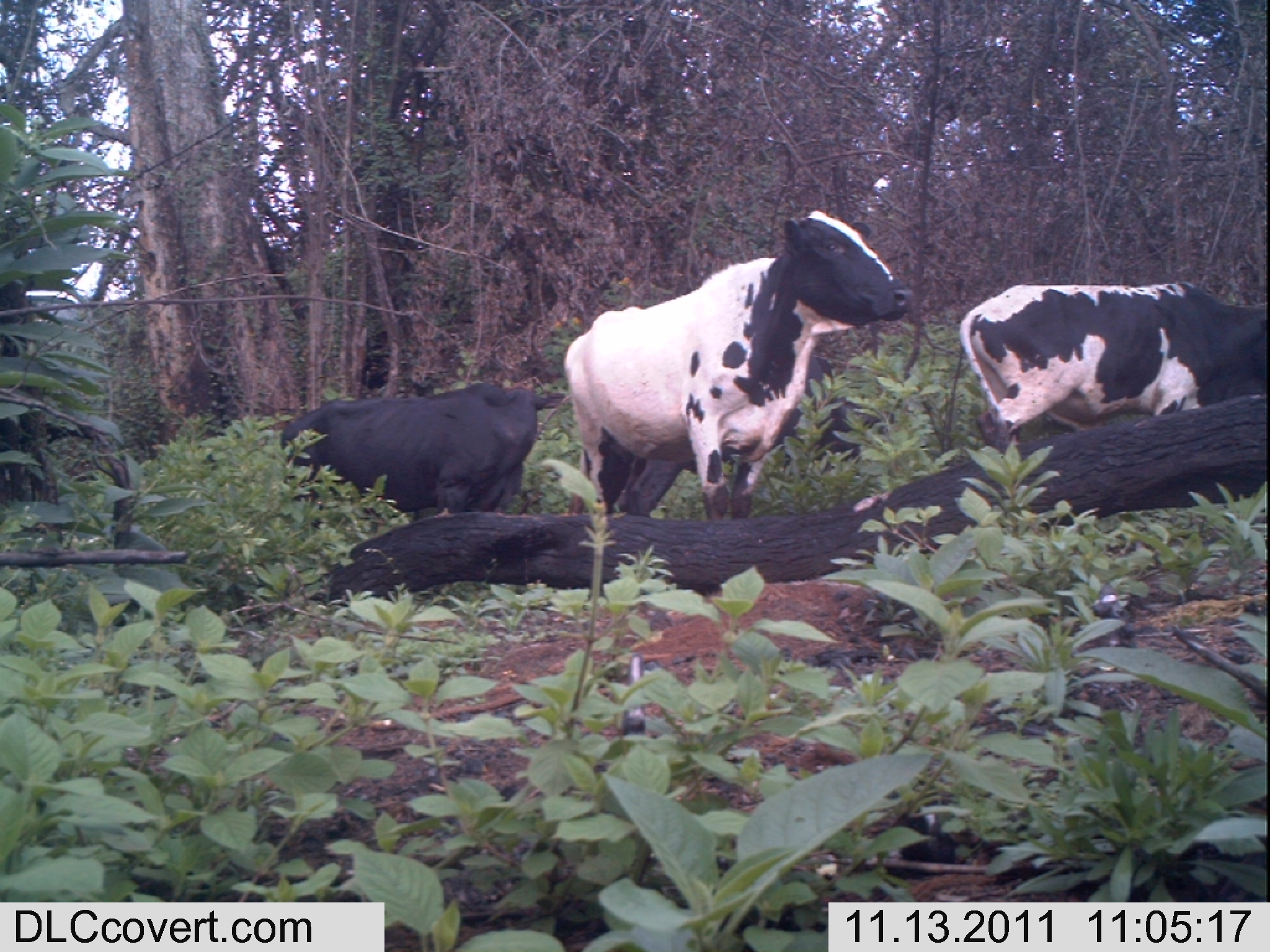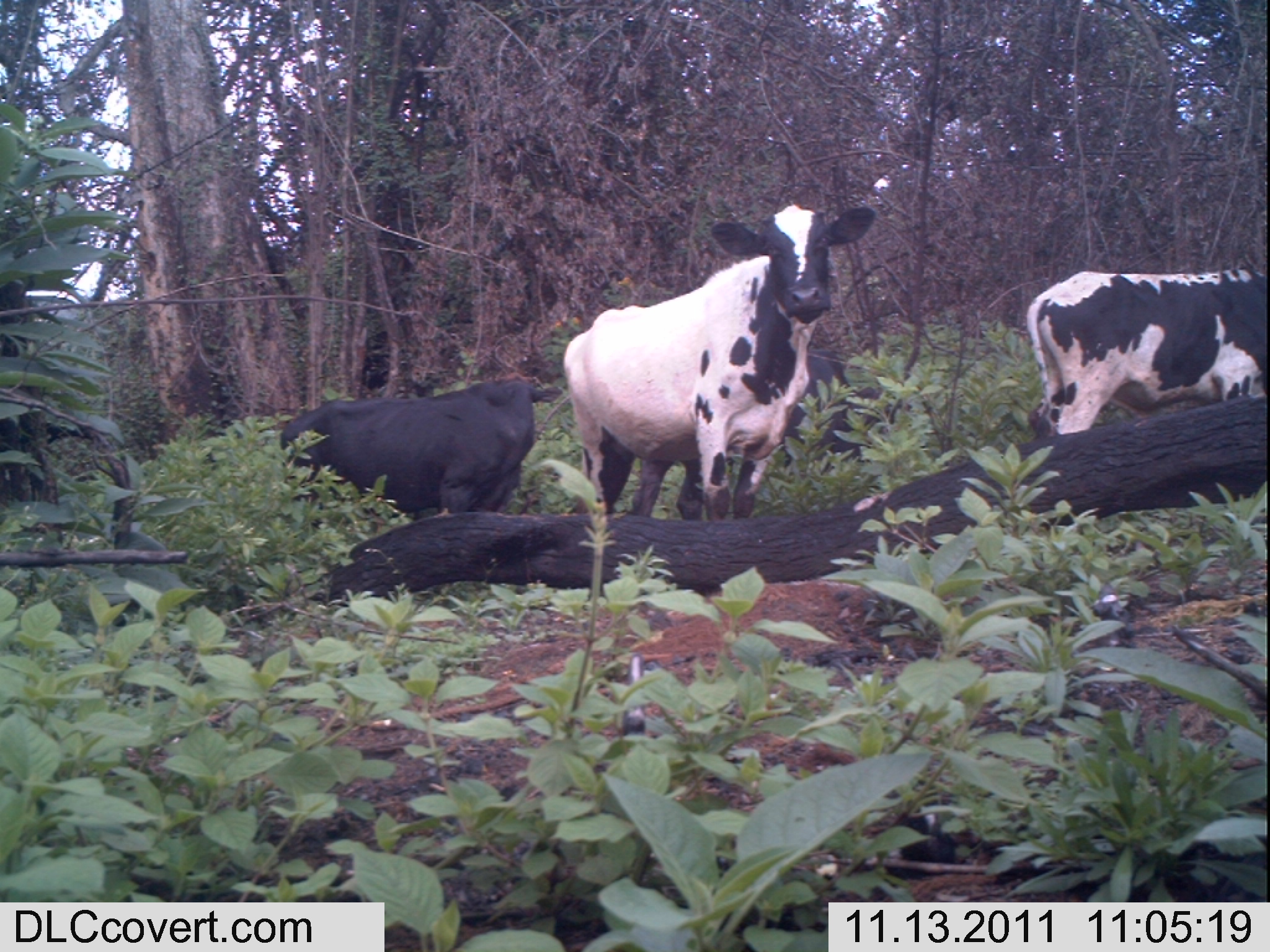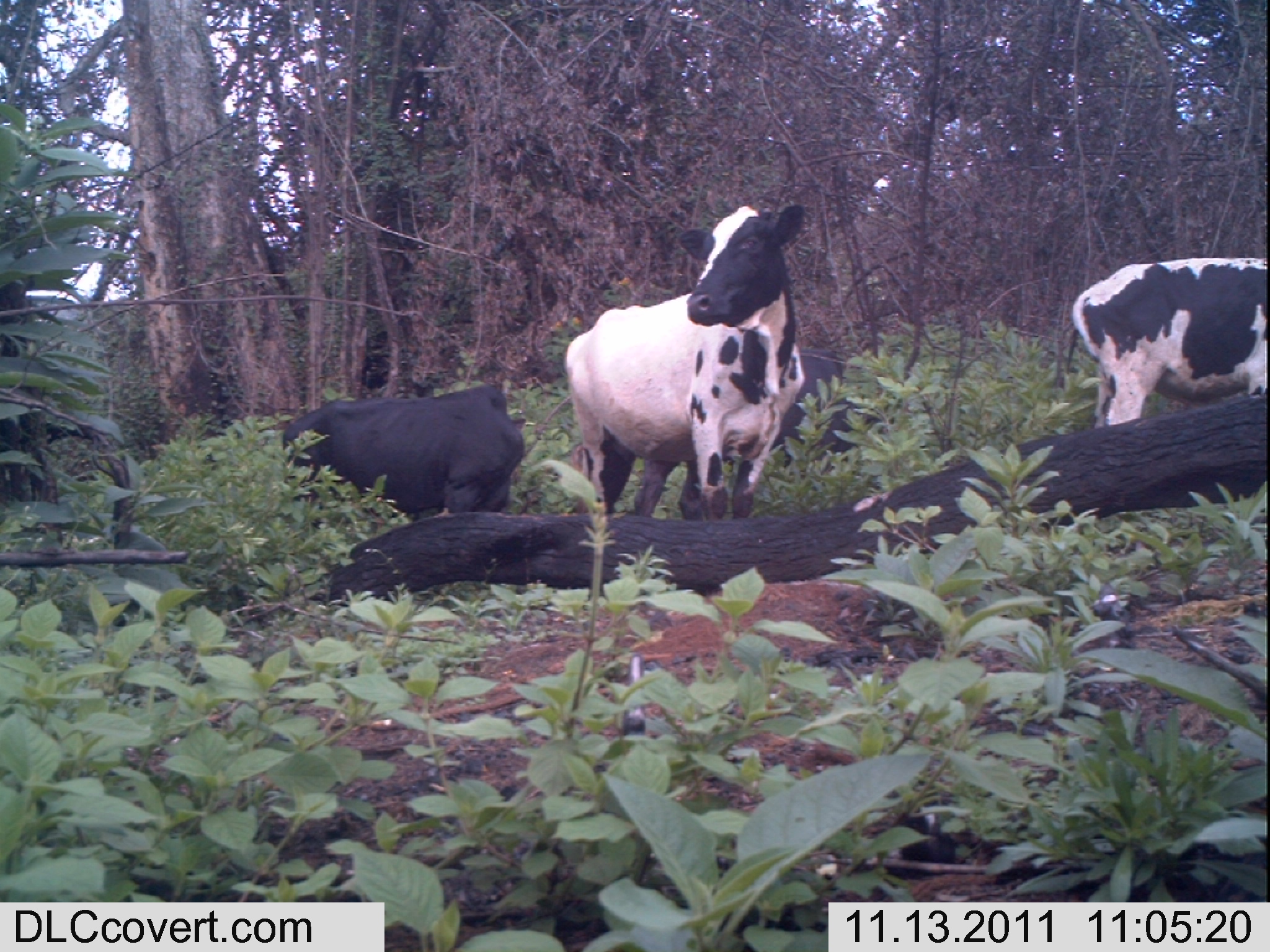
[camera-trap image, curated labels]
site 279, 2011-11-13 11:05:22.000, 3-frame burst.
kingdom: Animalia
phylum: Chordata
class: Mammalia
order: Artiodactyla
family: Bovidae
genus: Bos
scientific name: Bos taurus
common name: domestic cattle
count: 4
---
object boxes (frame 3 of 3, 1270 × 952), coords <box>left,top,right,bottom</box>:
bos taurus: <box>563,203,806,521</box>; <box>282,384,528,524</box>; <box>1070,256,1267,428</box>; <box>768,347,903,491</box>